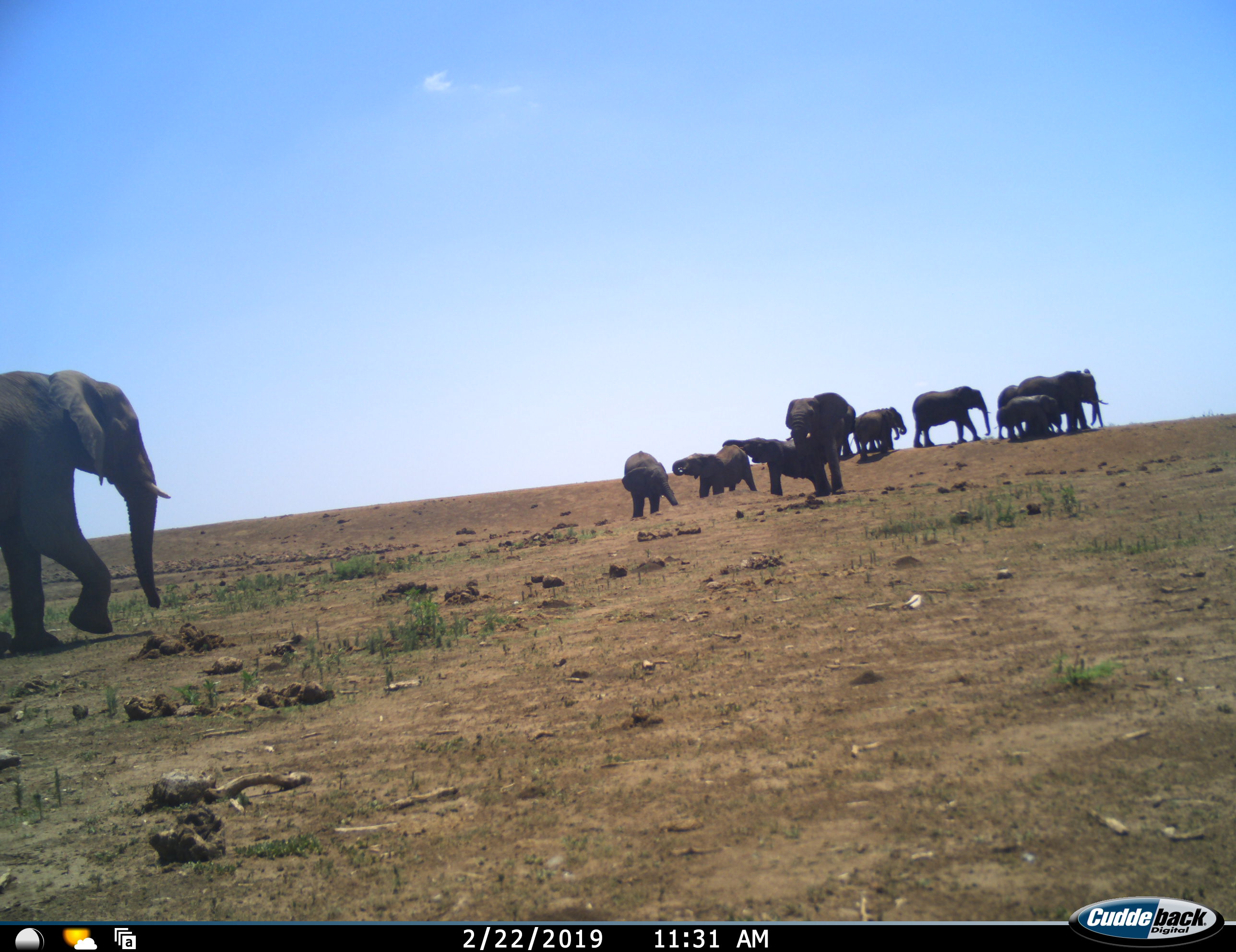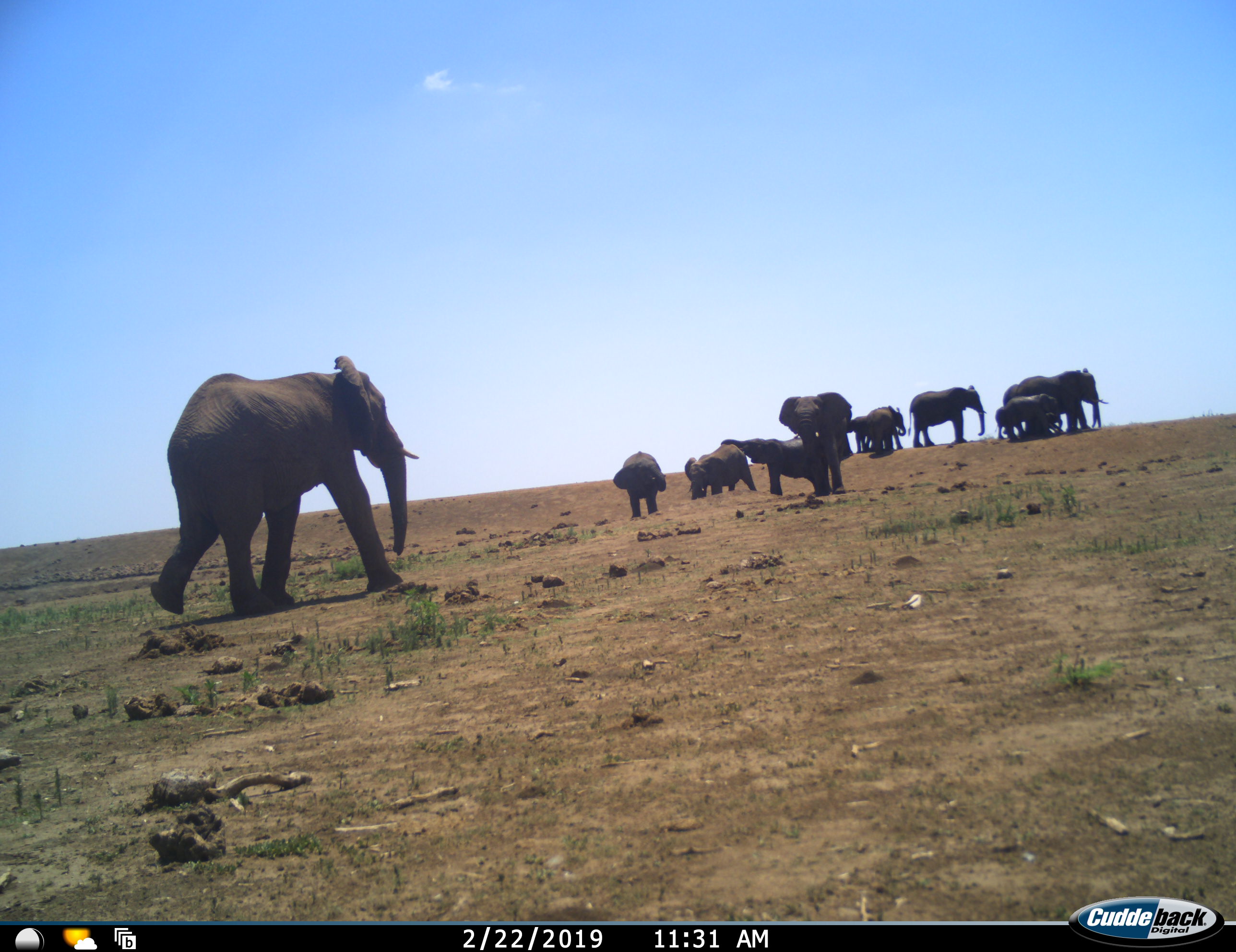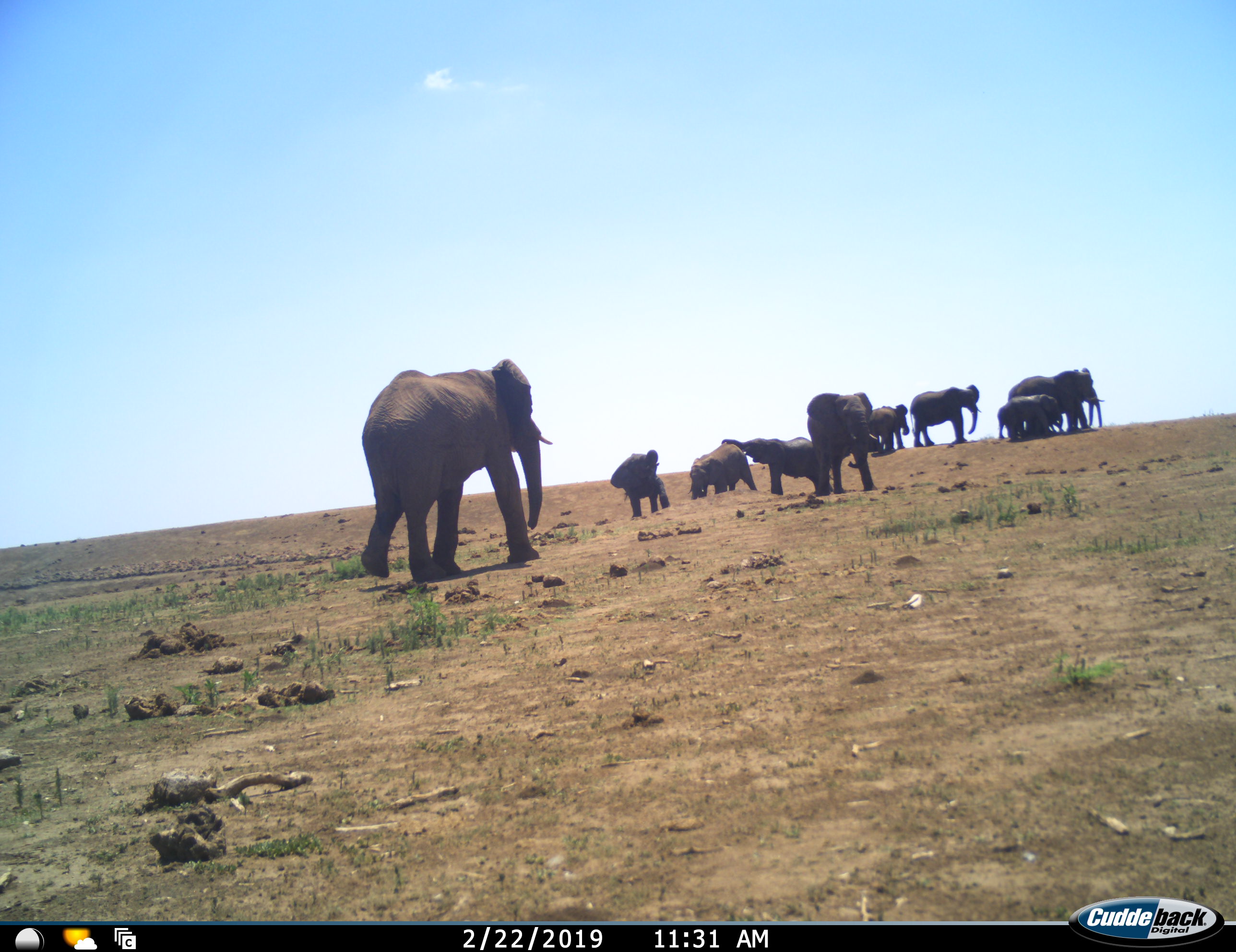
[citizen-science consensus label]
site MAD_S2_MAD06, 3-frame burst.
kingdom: Animalia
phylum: Chordata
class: Mammalia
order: Proboscidea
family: Elephantidae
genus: Loxodonta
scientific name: Loxodonta africana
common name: african bush elephant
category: elephant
Elephant (african bush elephant) (Loxodonta africana), count 11-50. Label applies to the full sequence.